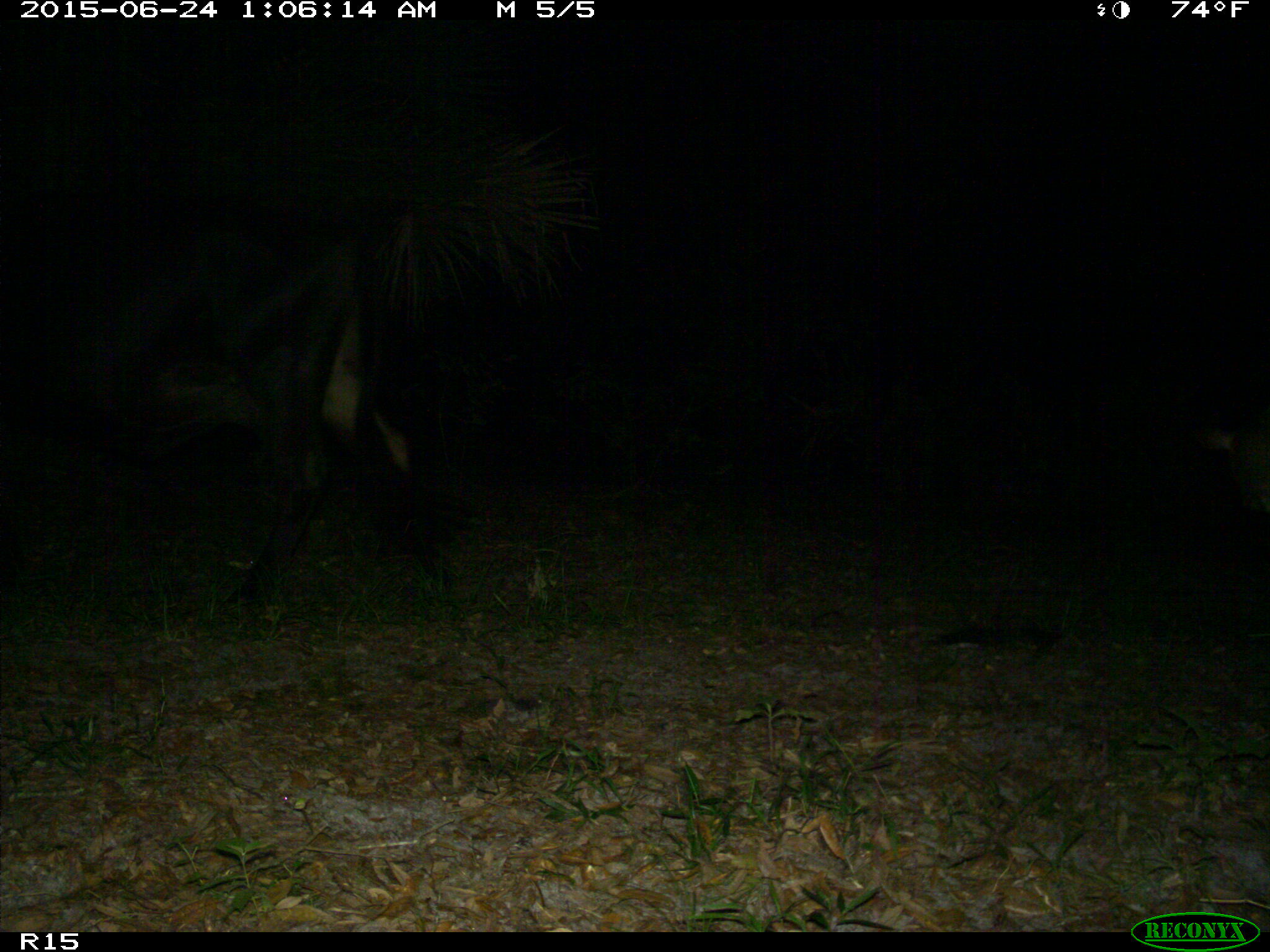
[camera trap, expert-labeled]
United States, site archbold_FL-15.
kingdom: Animalia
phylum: Chordata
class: Mammalia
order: Artiodactyla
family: Bovidae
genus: Bos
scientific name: Bos taurus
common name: domestic cow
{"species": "Bos taurus (domestic cow)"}